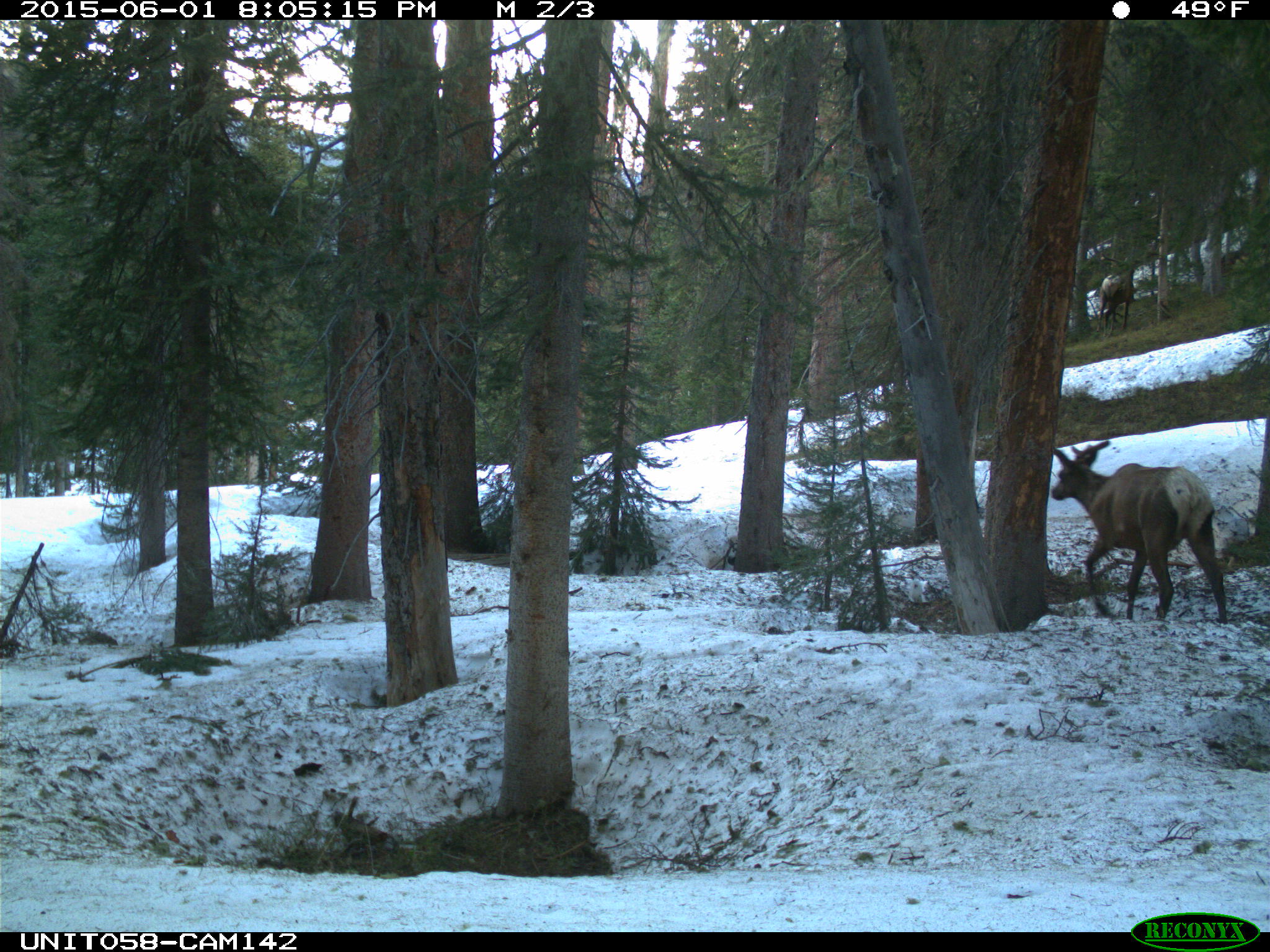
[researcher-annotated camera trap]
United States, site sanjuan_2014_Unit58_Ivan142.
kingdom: Animalia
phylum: Chordata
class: Mammalia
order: Artiodactyla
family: Cervidae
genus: Cervus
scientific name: Cervus elaphus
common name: red deer